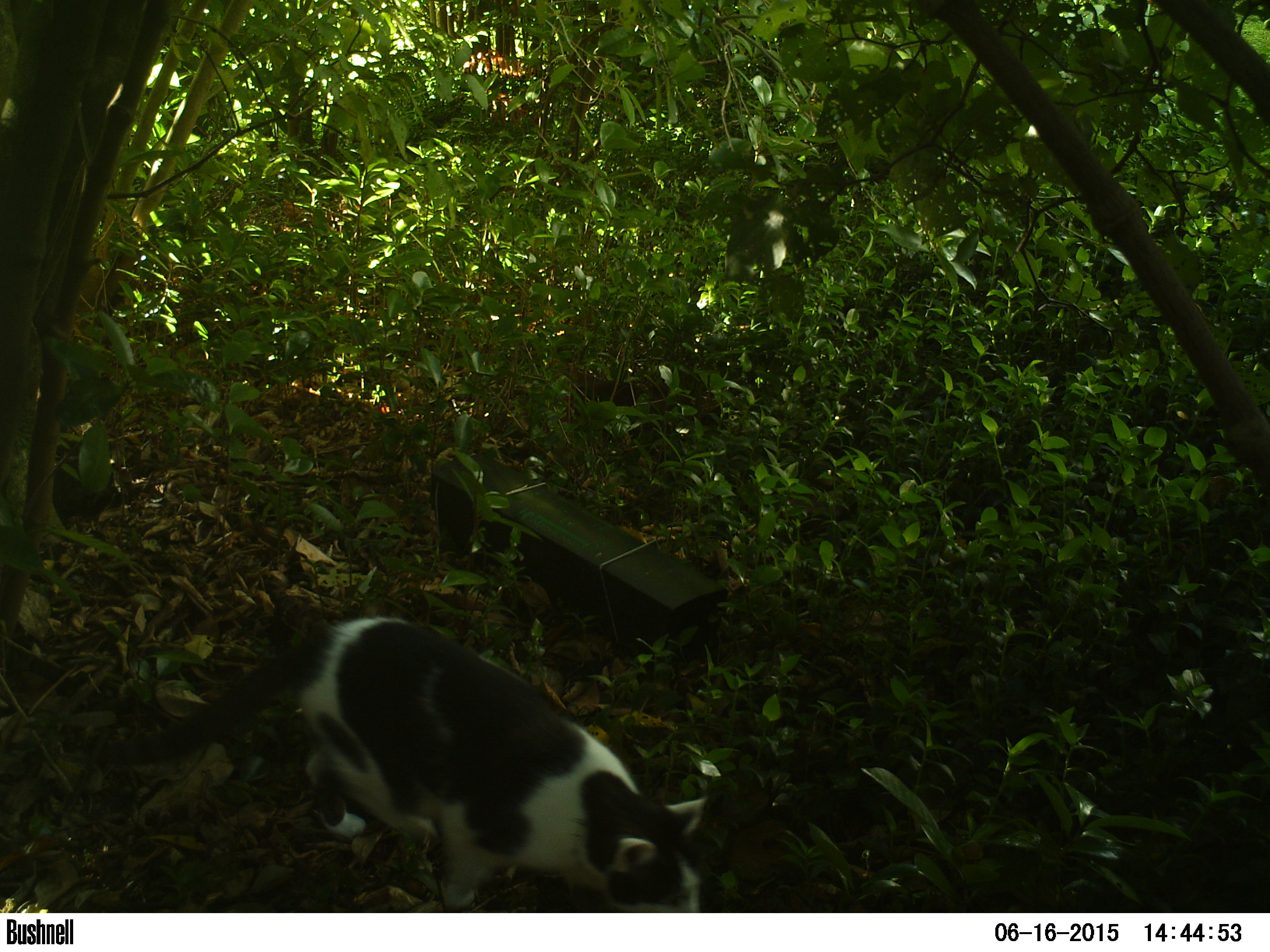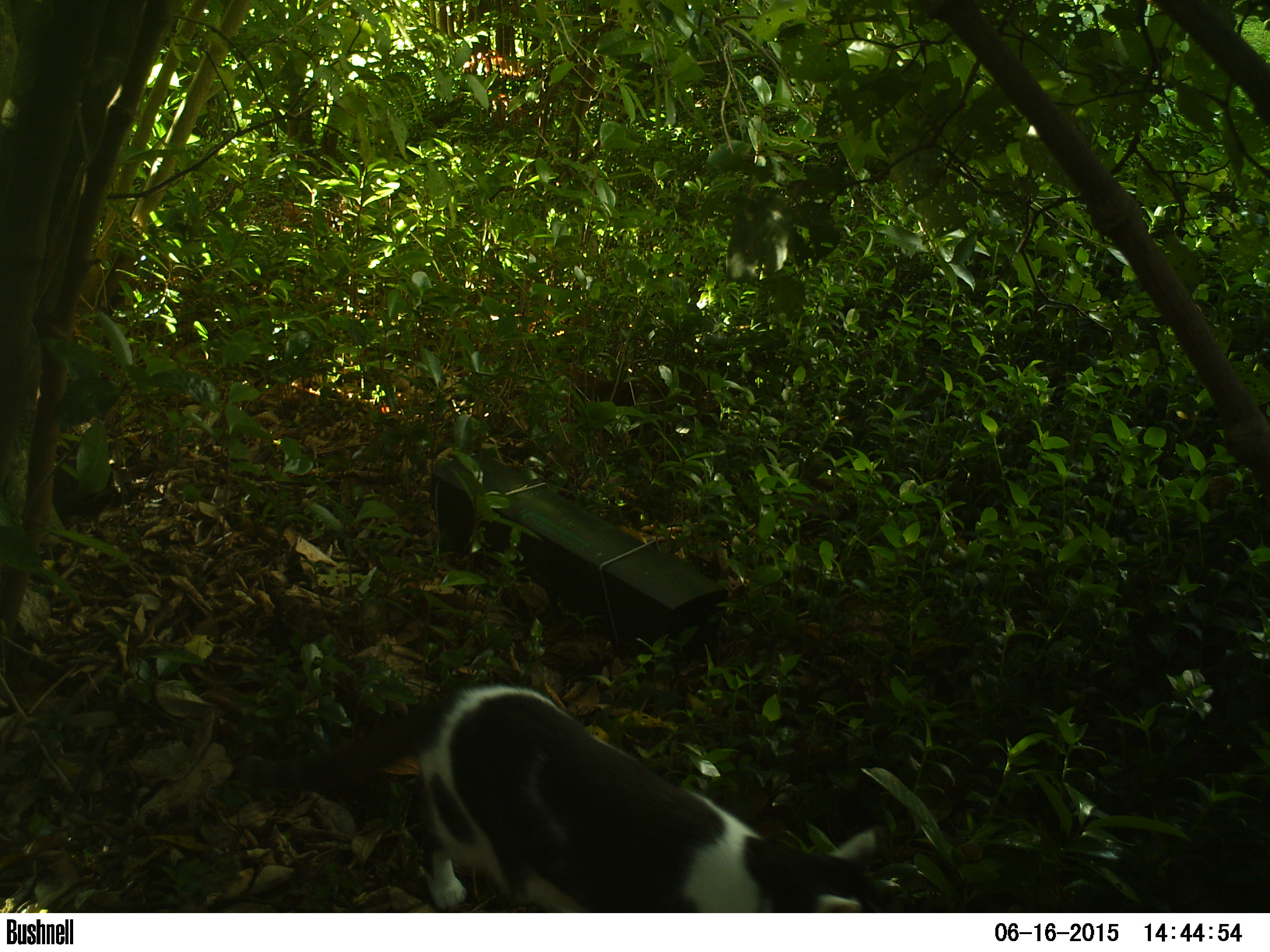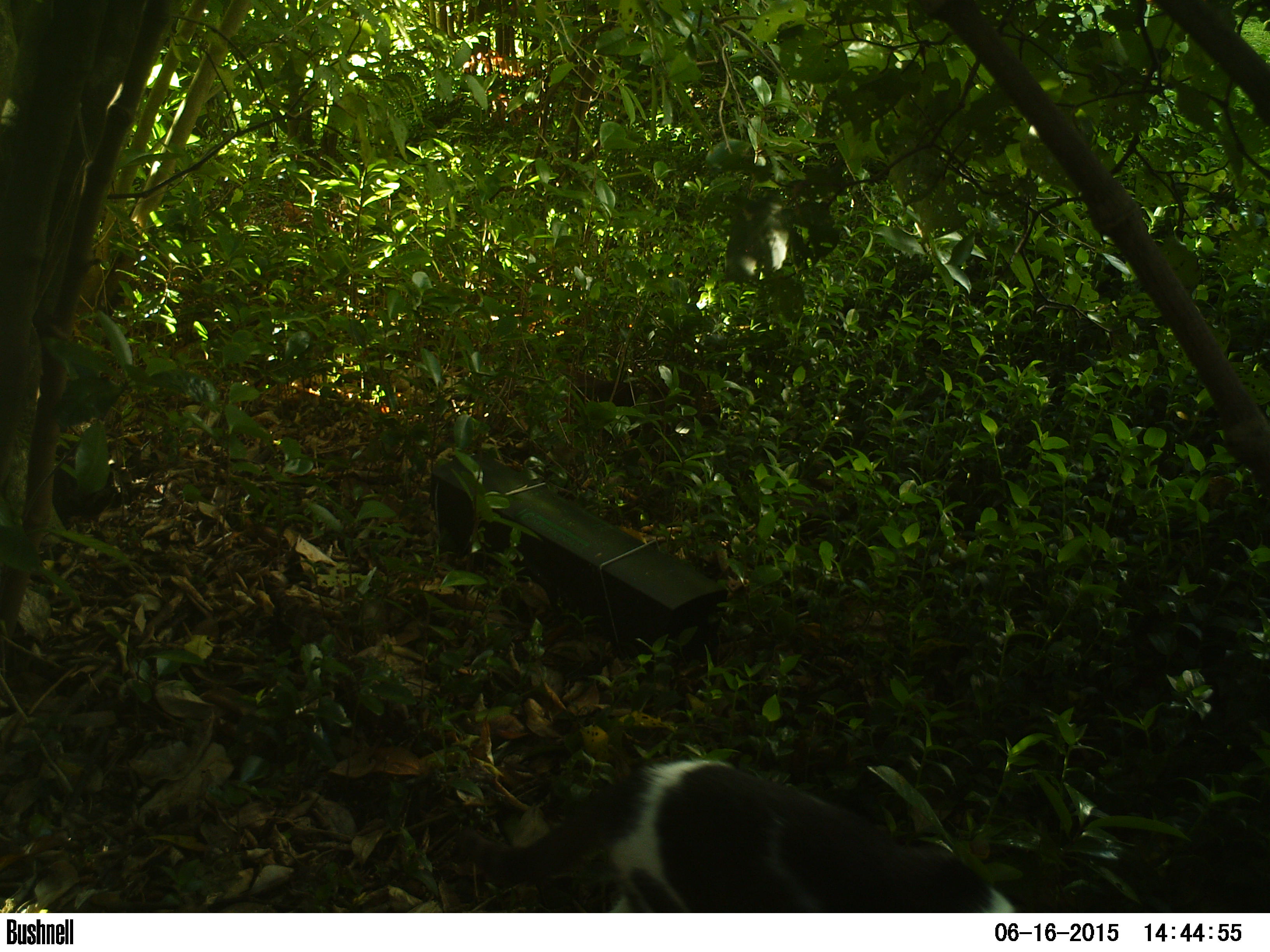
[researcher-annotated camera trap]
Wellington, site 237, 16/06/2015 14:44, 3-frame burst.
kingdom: Animalia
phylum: Chordata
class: Mammalia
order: Carnivora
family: Felidae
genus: Felis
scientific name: Felis catus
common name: cat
Cat (Felis catus).